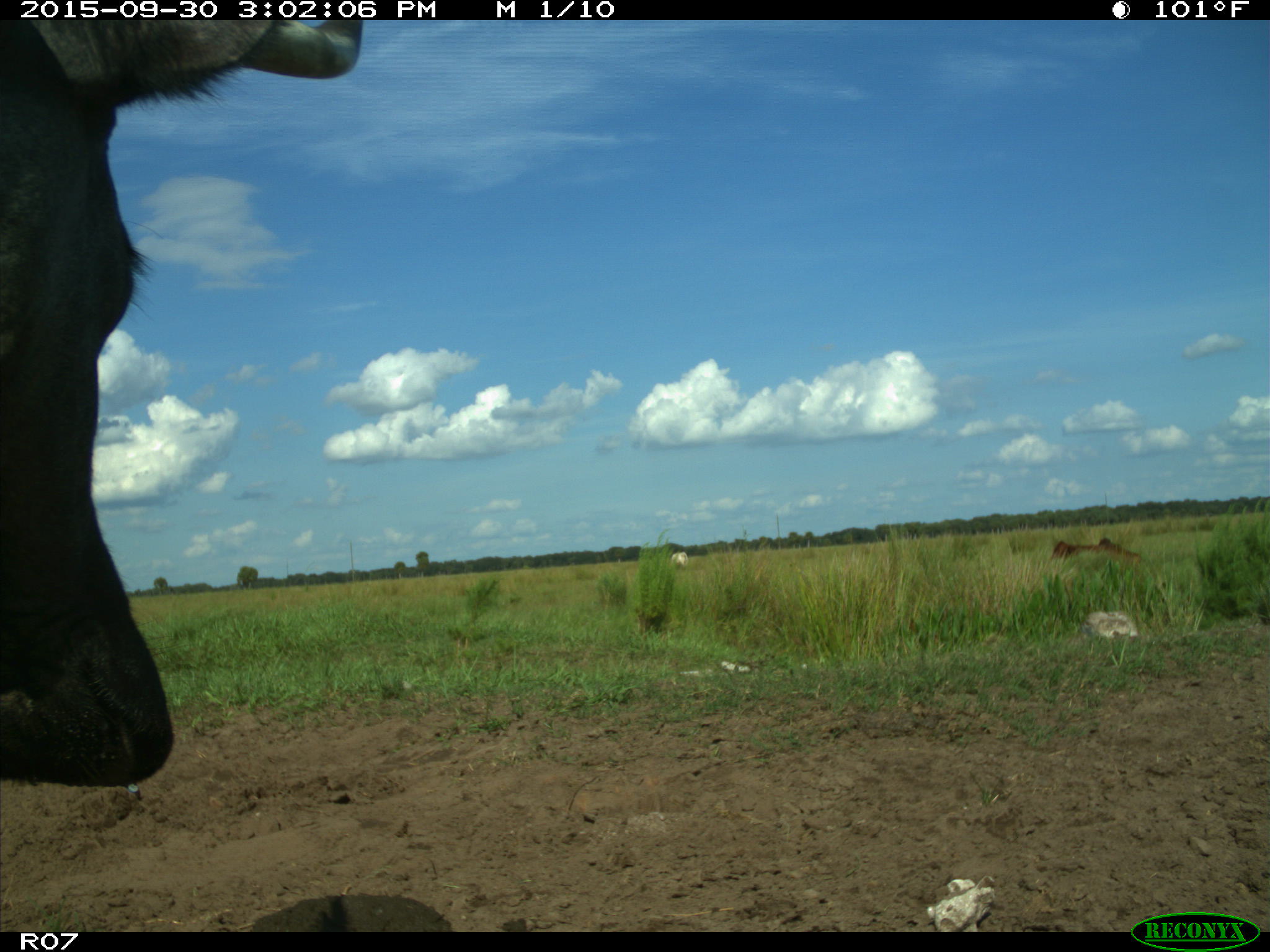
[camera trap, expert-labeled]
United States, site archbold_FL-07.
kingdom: Animalia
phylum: Chordata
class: Mammalia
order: Artiodactyla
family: Bovidae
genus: Bos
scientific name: Bos taurus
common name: domestic cow